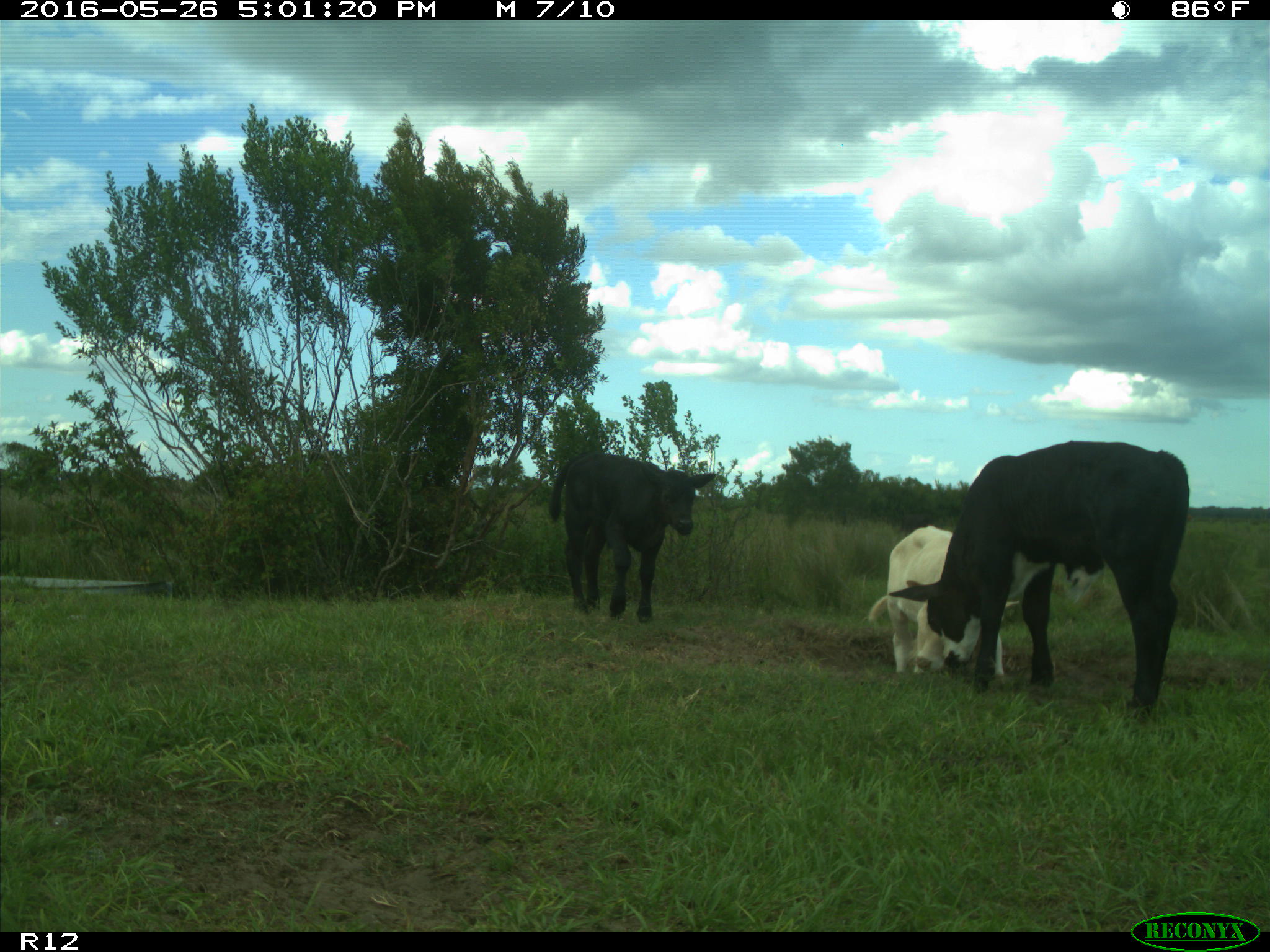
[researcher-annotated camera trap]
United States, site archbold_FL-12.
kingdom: Animalia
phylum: Chordata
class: Mammalia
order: Artiodactyla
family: Bovidae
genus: Bos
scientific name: Bos taurus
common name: domestic cow